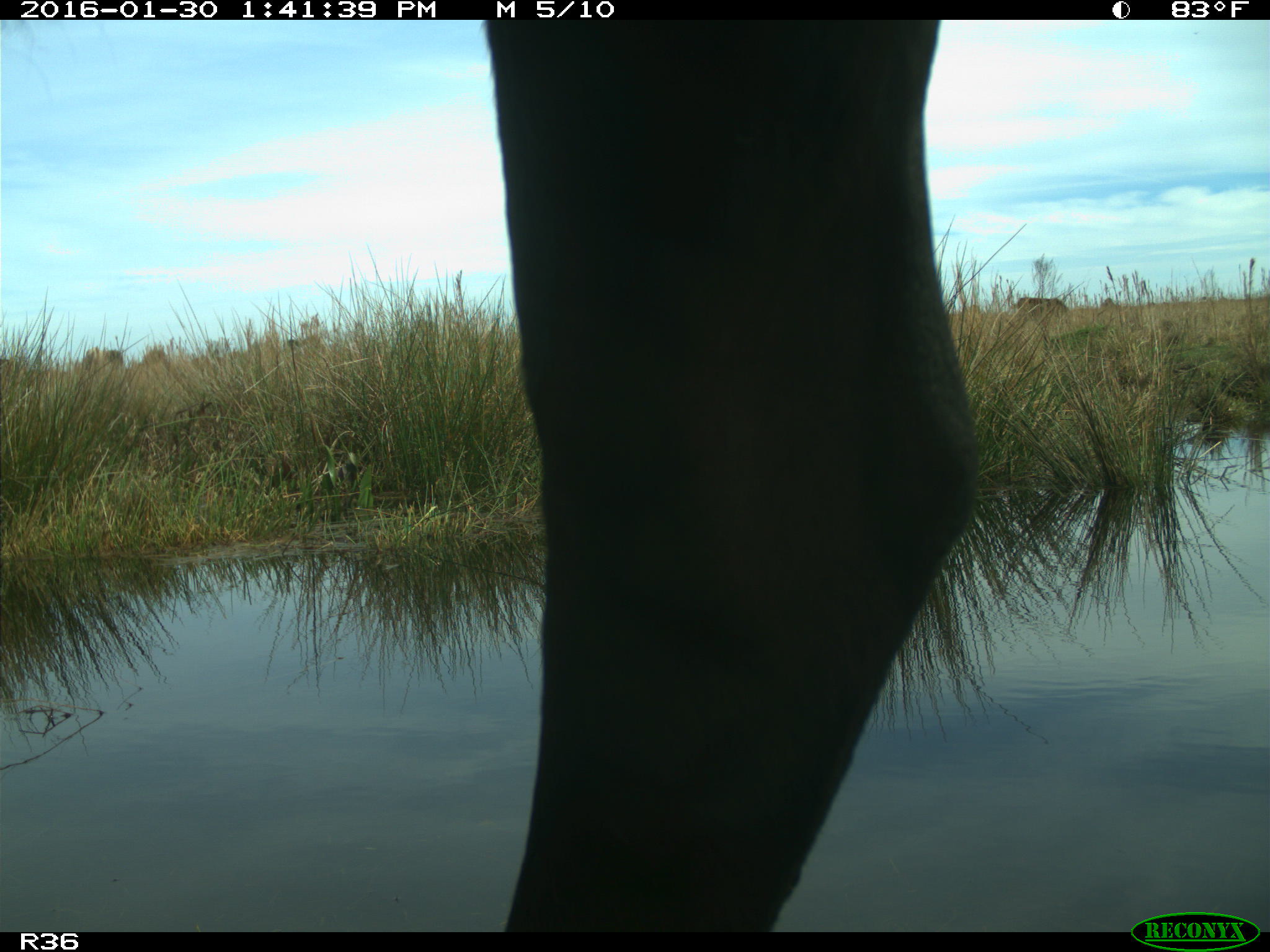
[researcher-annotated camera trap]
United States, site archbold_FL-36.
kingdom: Animalia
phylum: Chordata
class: Mammalia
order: Artiodactyla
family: Bovidae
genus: Bos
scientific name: Bos taurus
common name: domestic cow